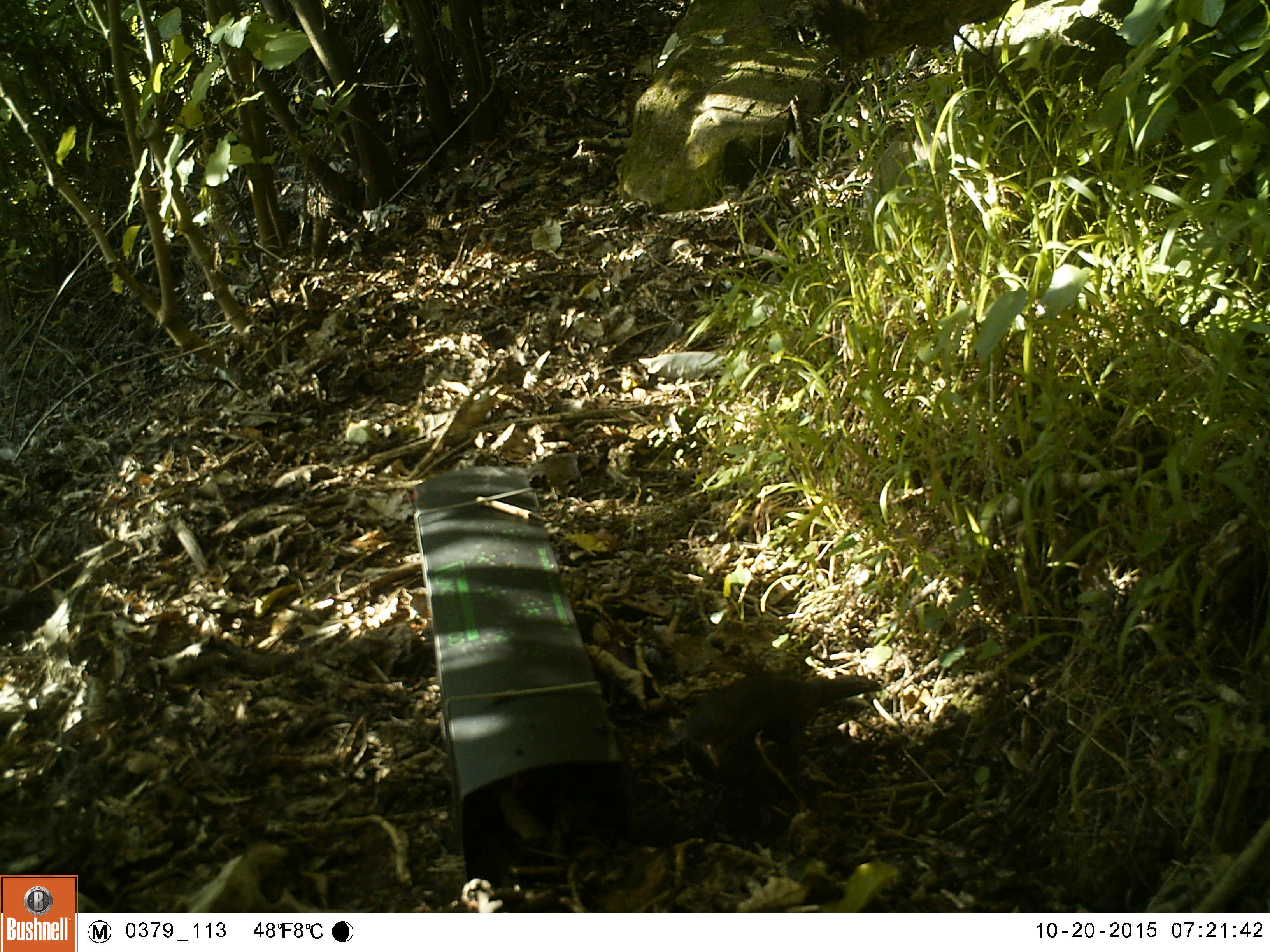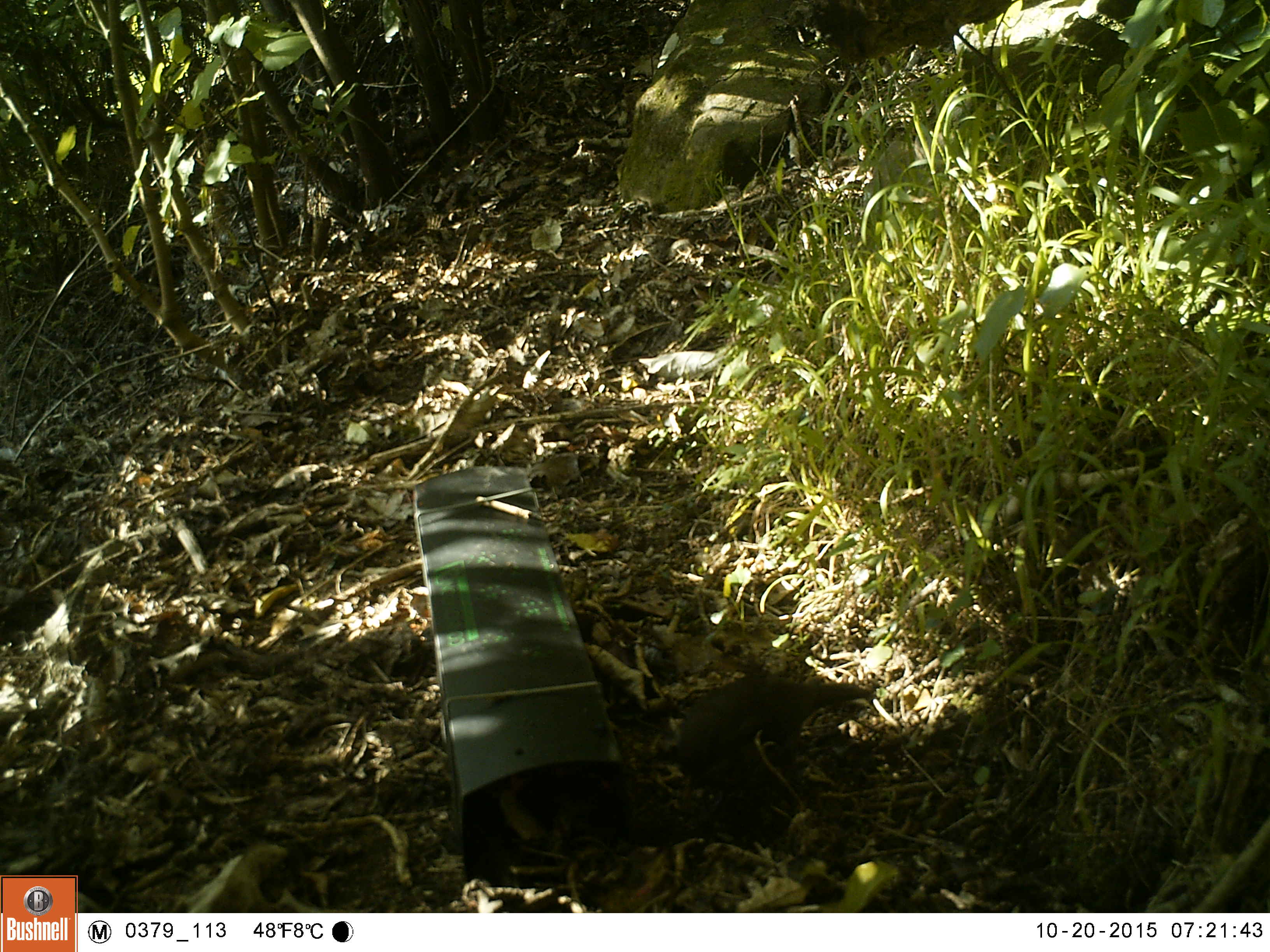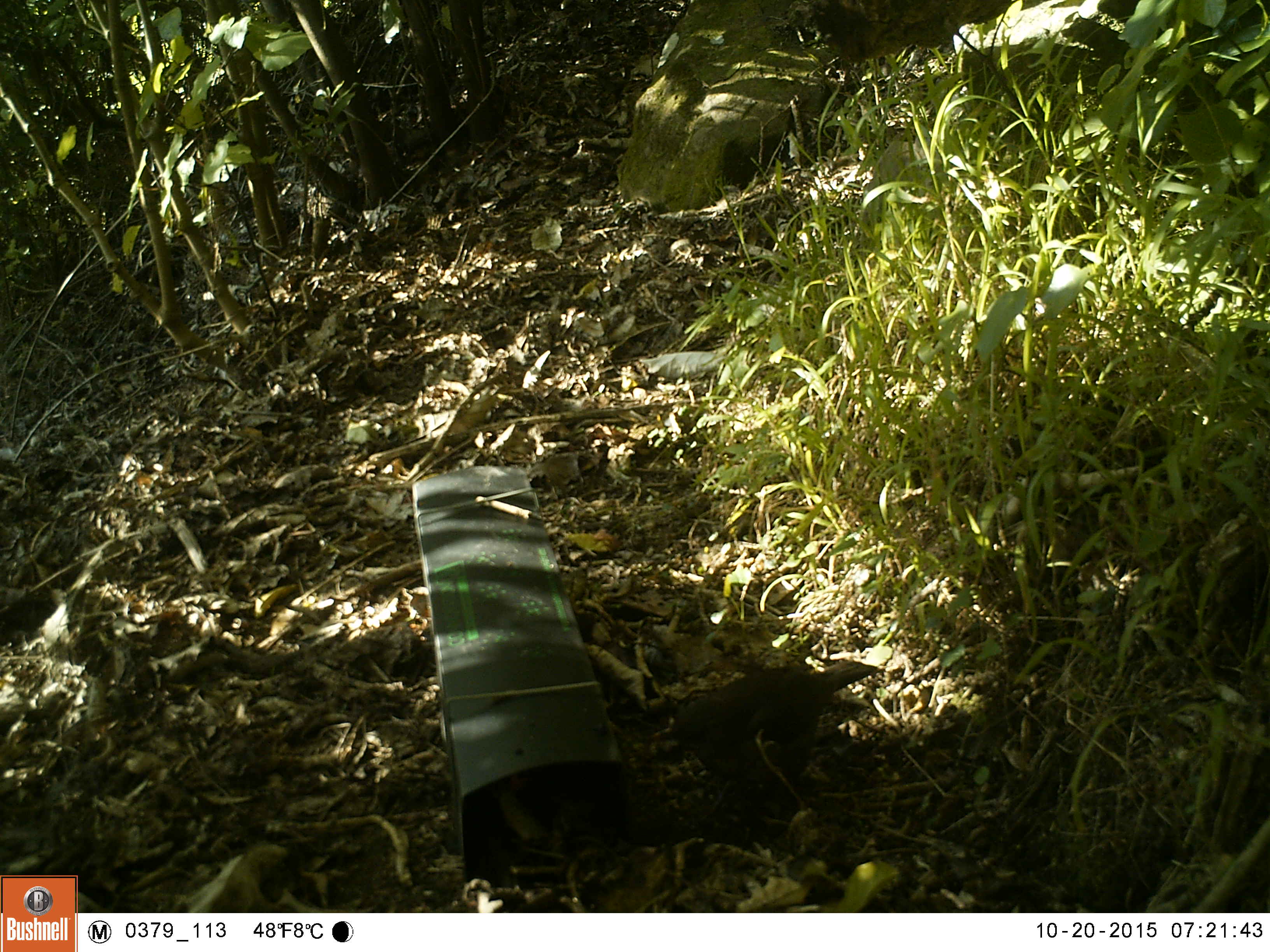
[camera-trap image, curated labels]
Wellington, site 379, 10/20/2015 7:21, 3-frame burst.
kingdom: Animalia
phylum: Chordata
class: Aves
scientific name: Aves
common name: bird